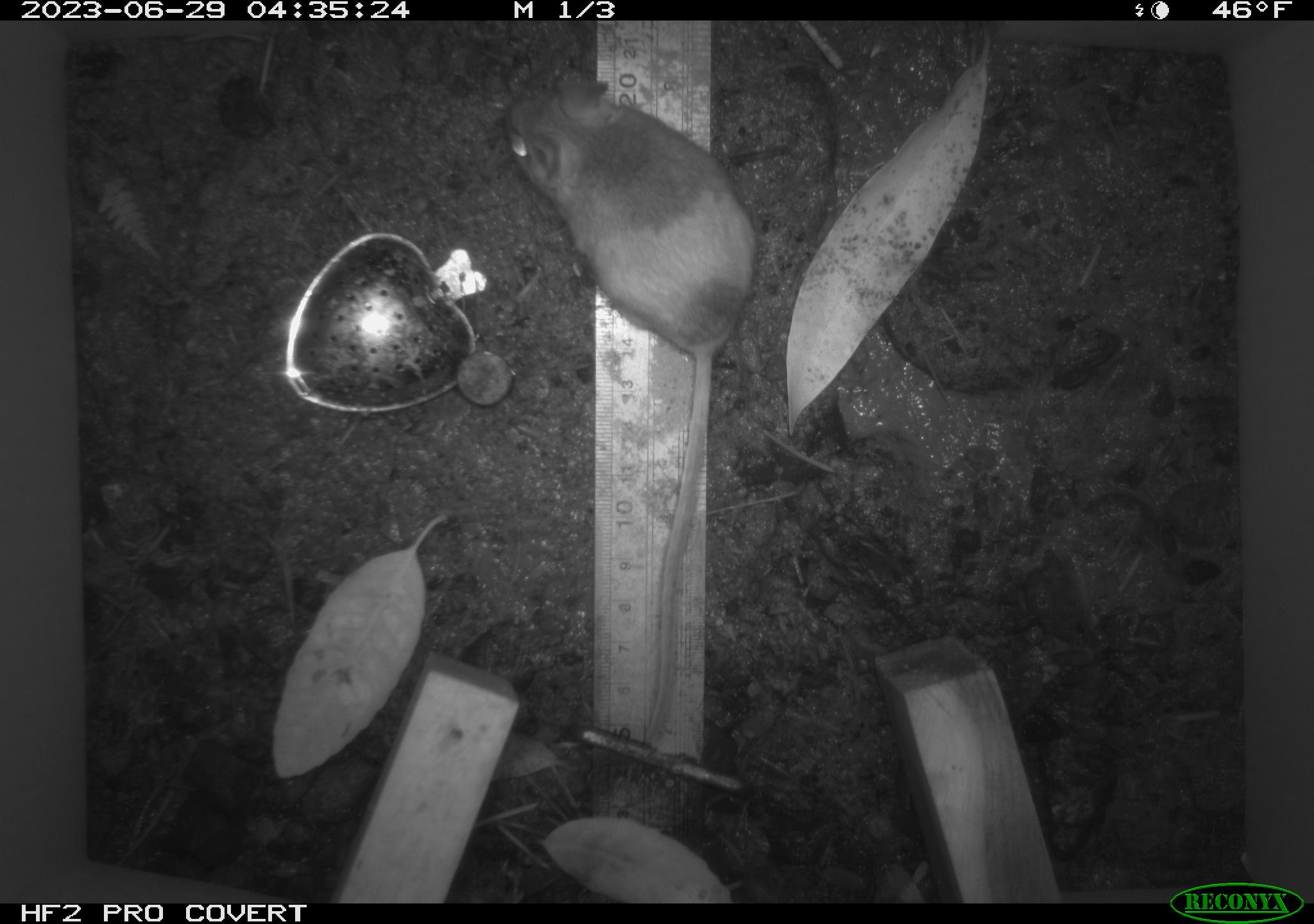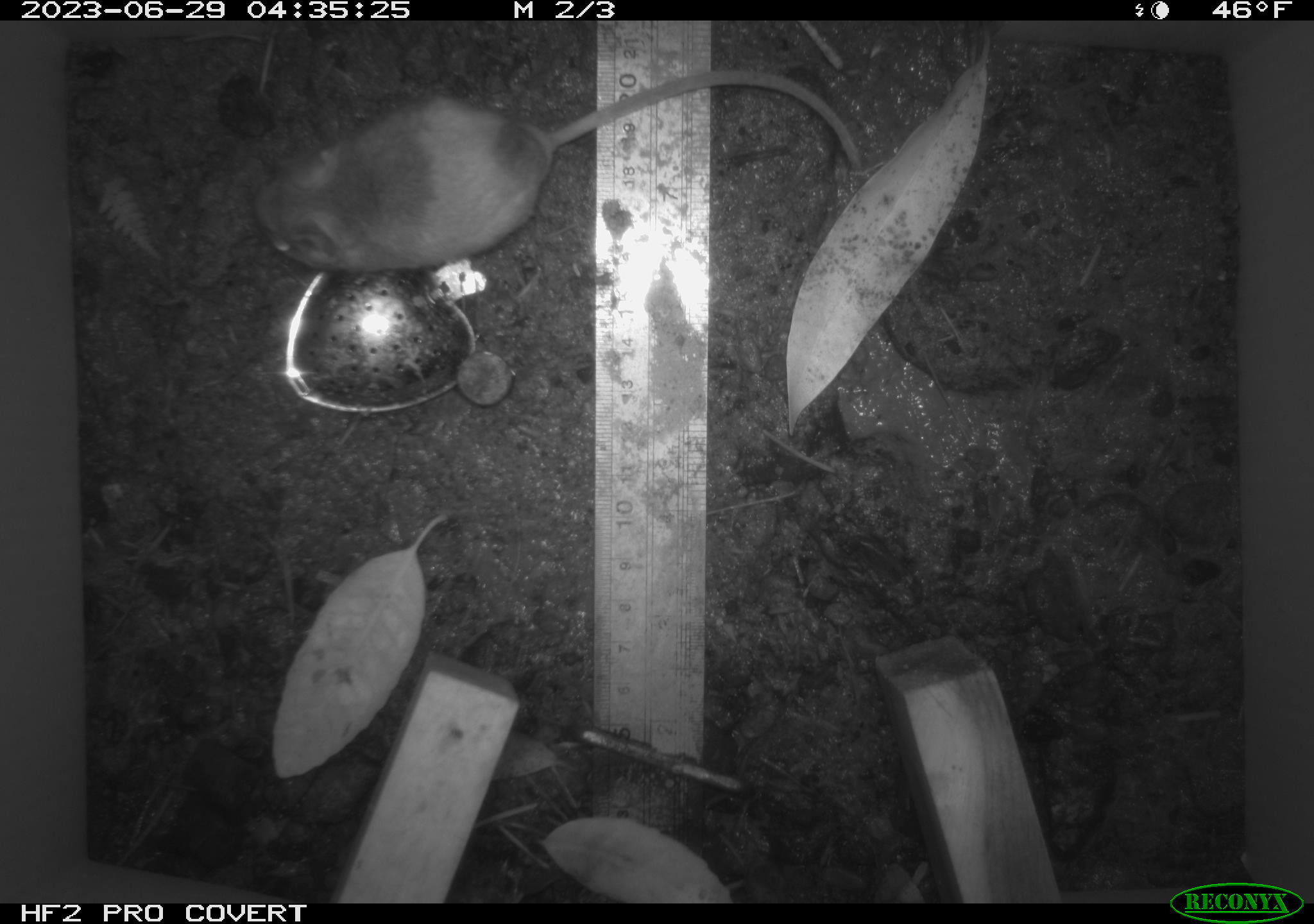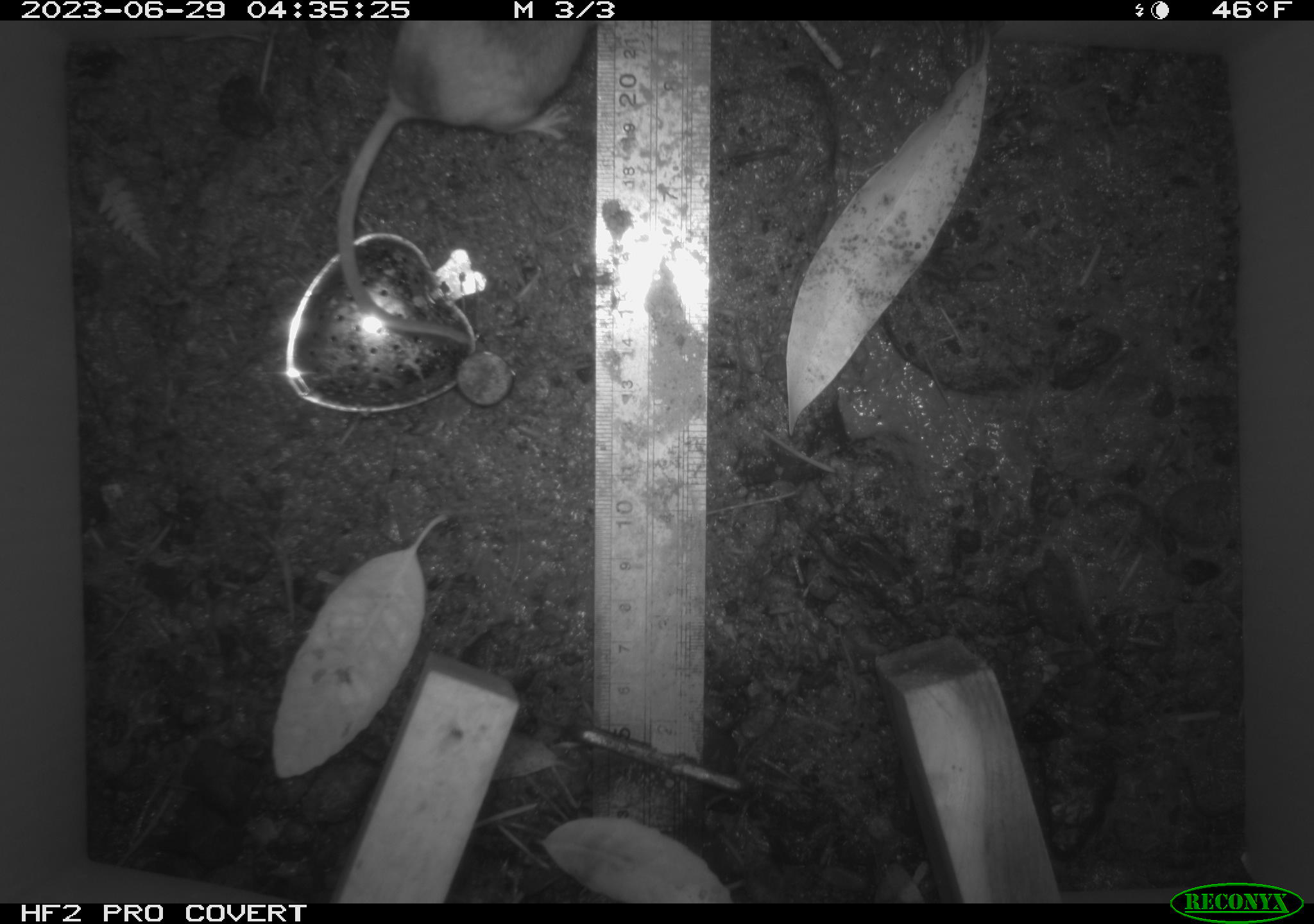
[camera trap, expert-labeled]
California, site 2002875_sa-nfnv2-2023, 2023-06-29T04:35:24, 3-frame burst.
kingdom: Animalia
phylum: Chordata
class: Mammalia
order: Rodentia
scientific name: Rodentia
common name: mouse species